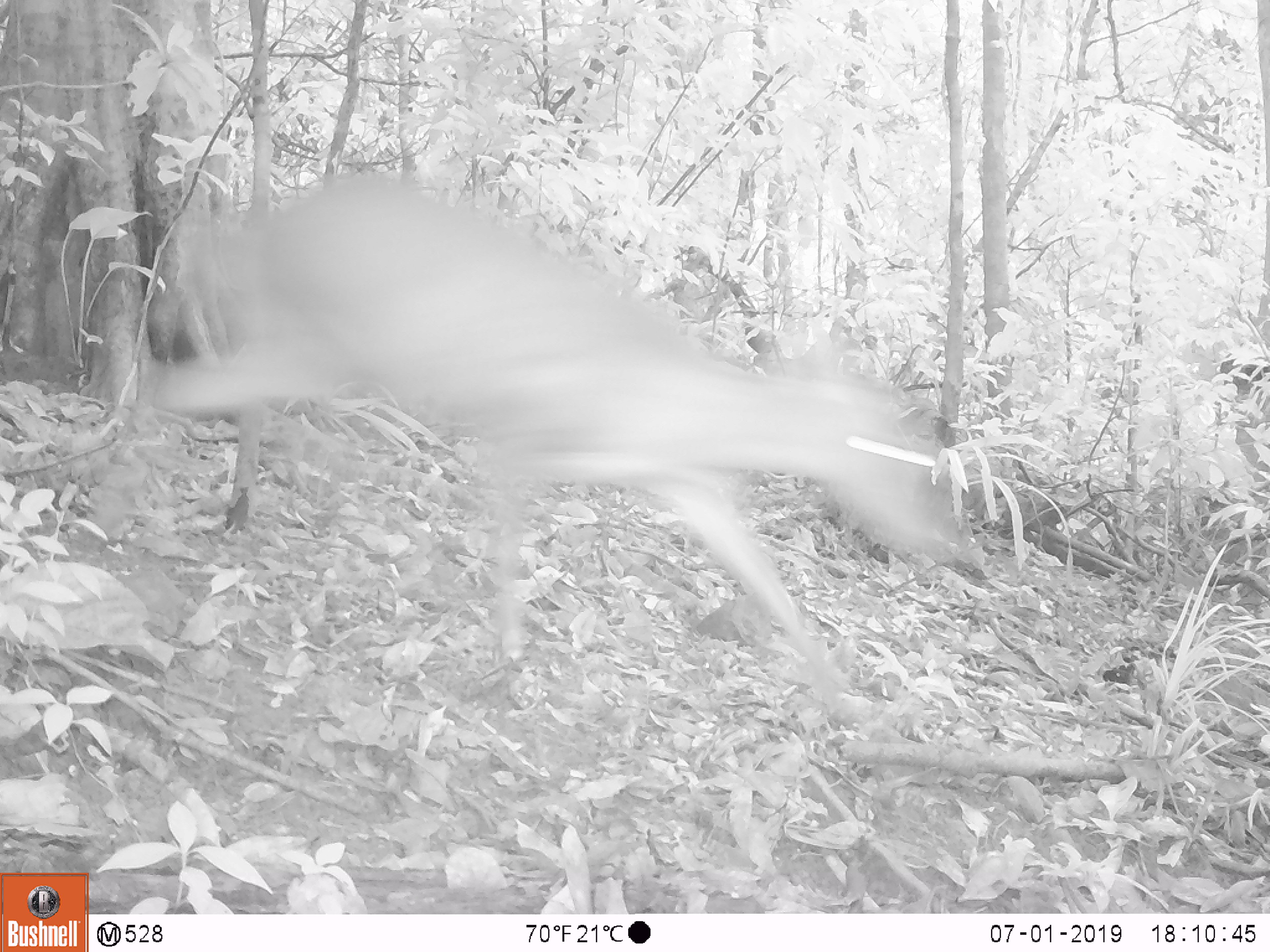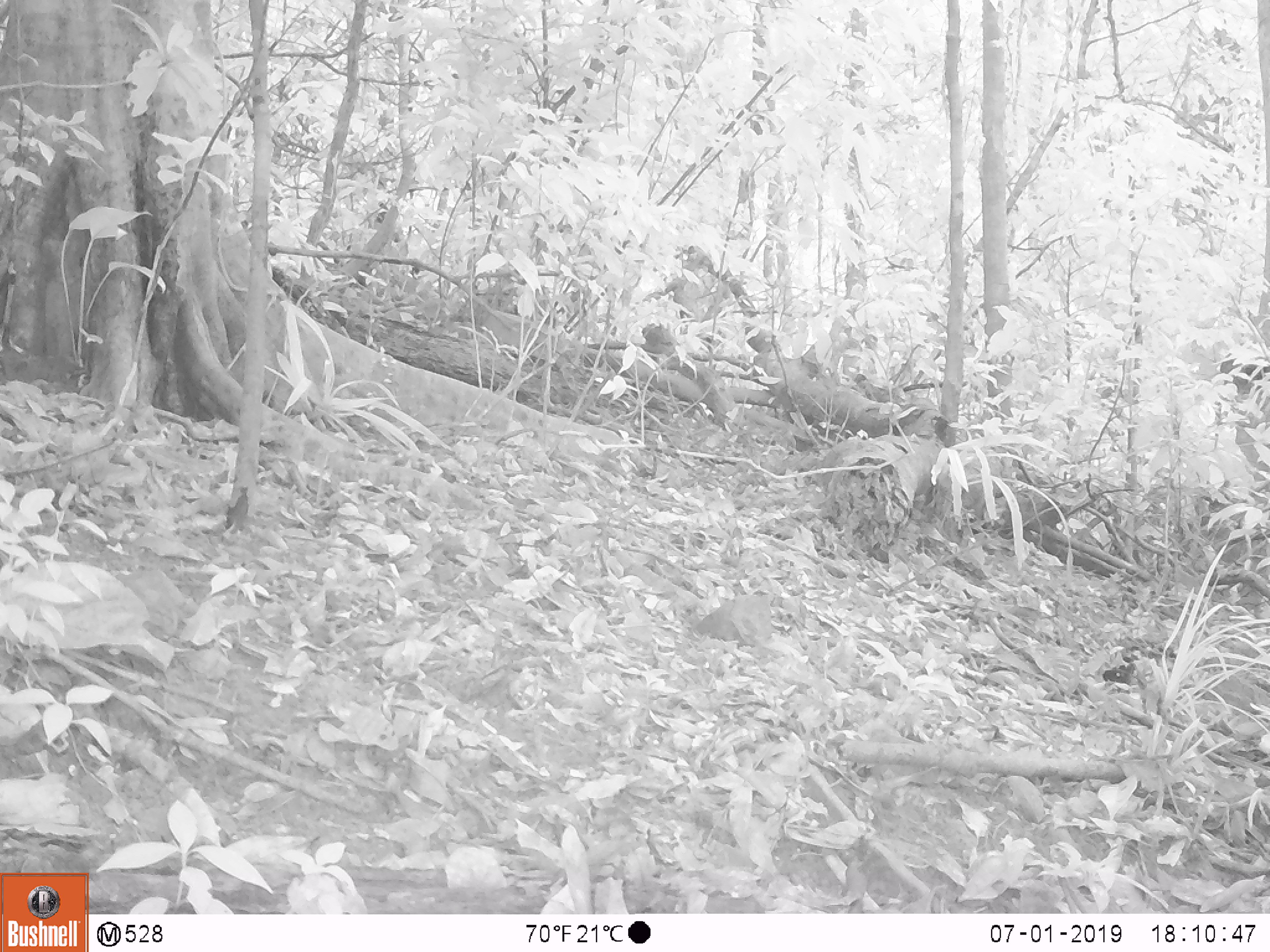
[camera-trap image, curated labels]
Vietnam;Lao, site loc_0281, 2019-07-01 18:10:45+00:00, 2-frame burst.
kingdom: Animalia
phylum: Chordata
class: Mammalia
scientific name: Mammalia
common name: mammal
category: unidentified mammal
Unidentified mammal (mammal) (Mammalia). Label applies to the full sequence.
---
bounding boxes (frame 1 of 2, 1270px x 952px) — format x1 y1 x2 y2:
unidentified mammal: 88 172 983 714